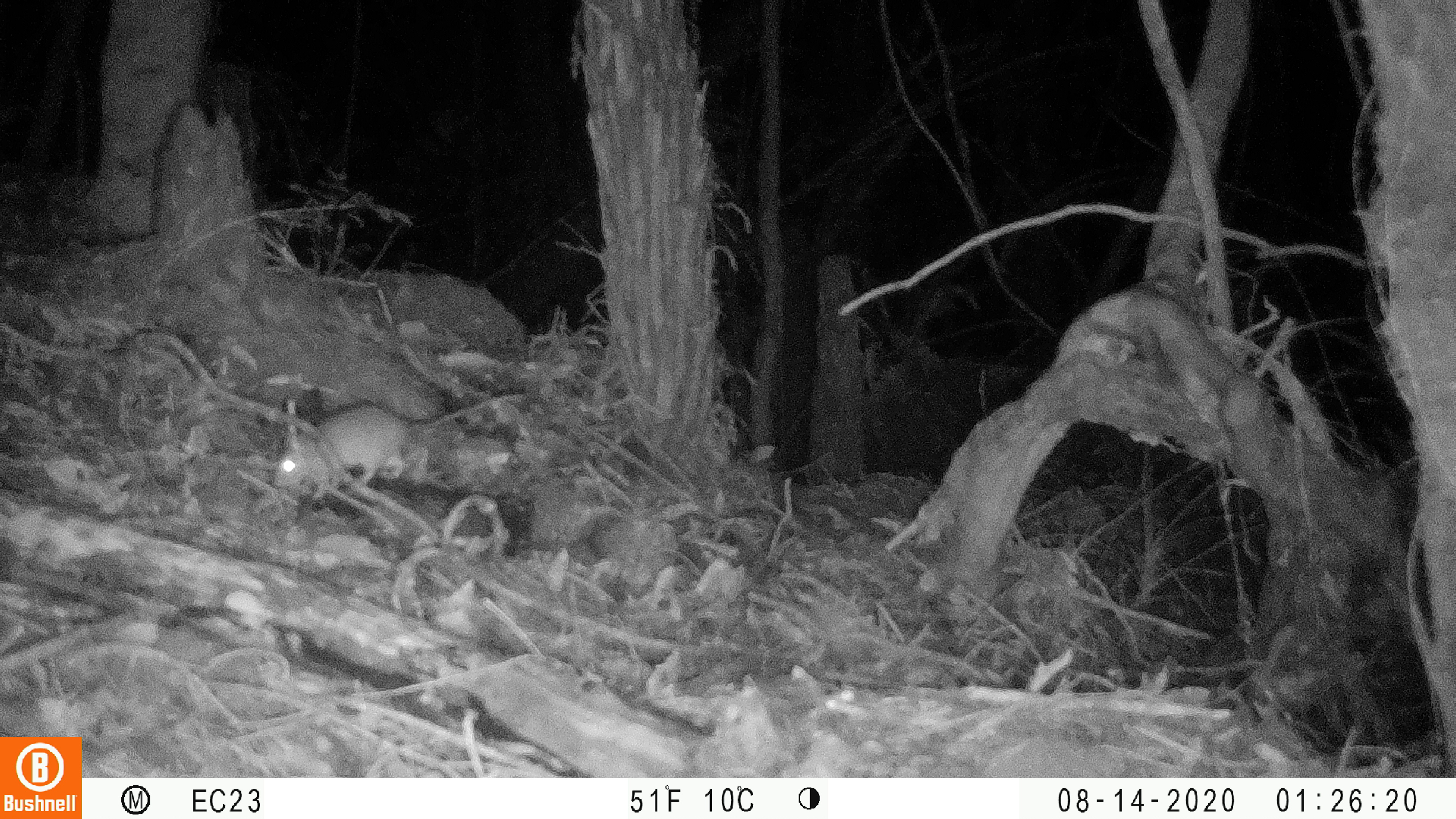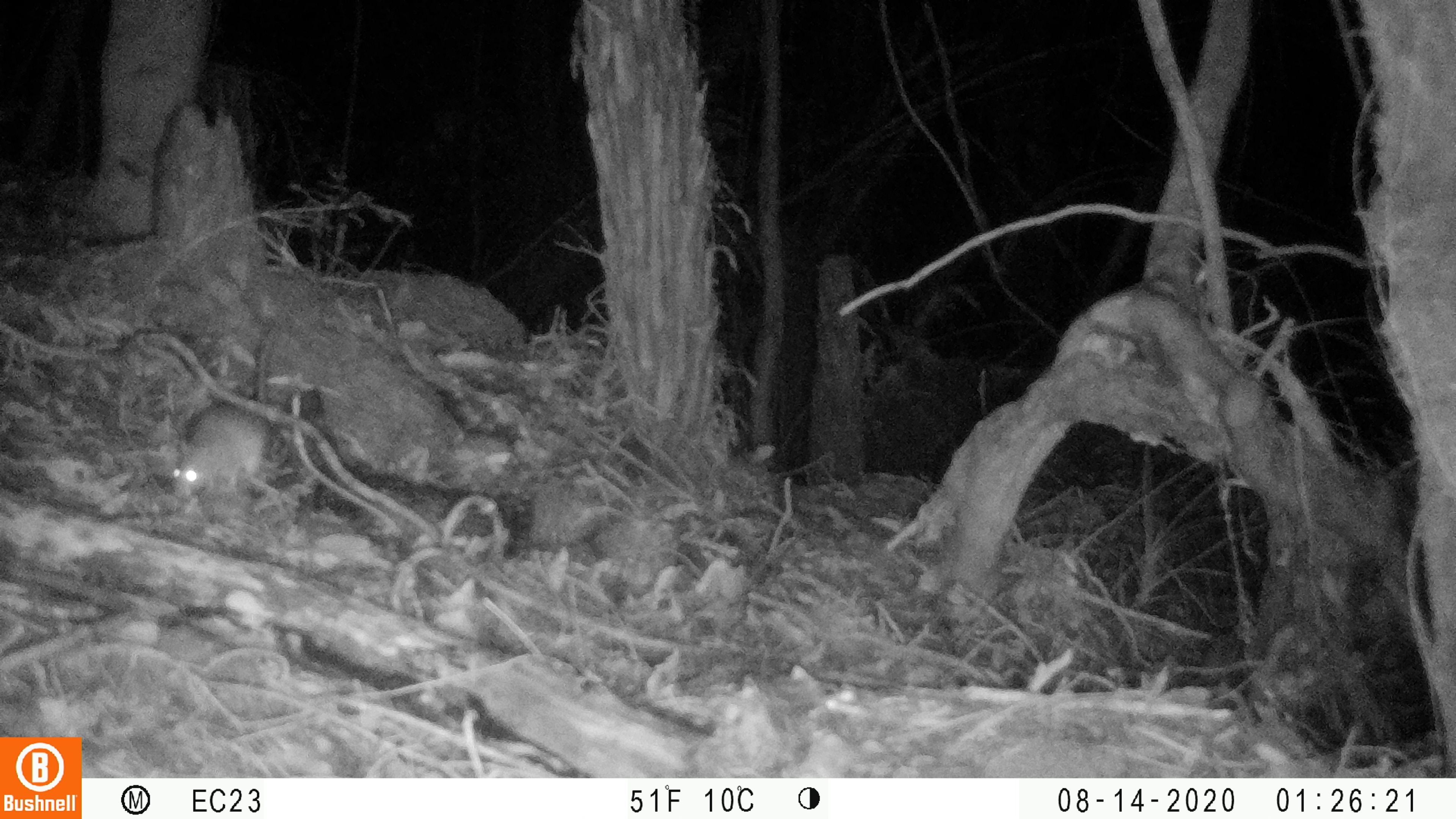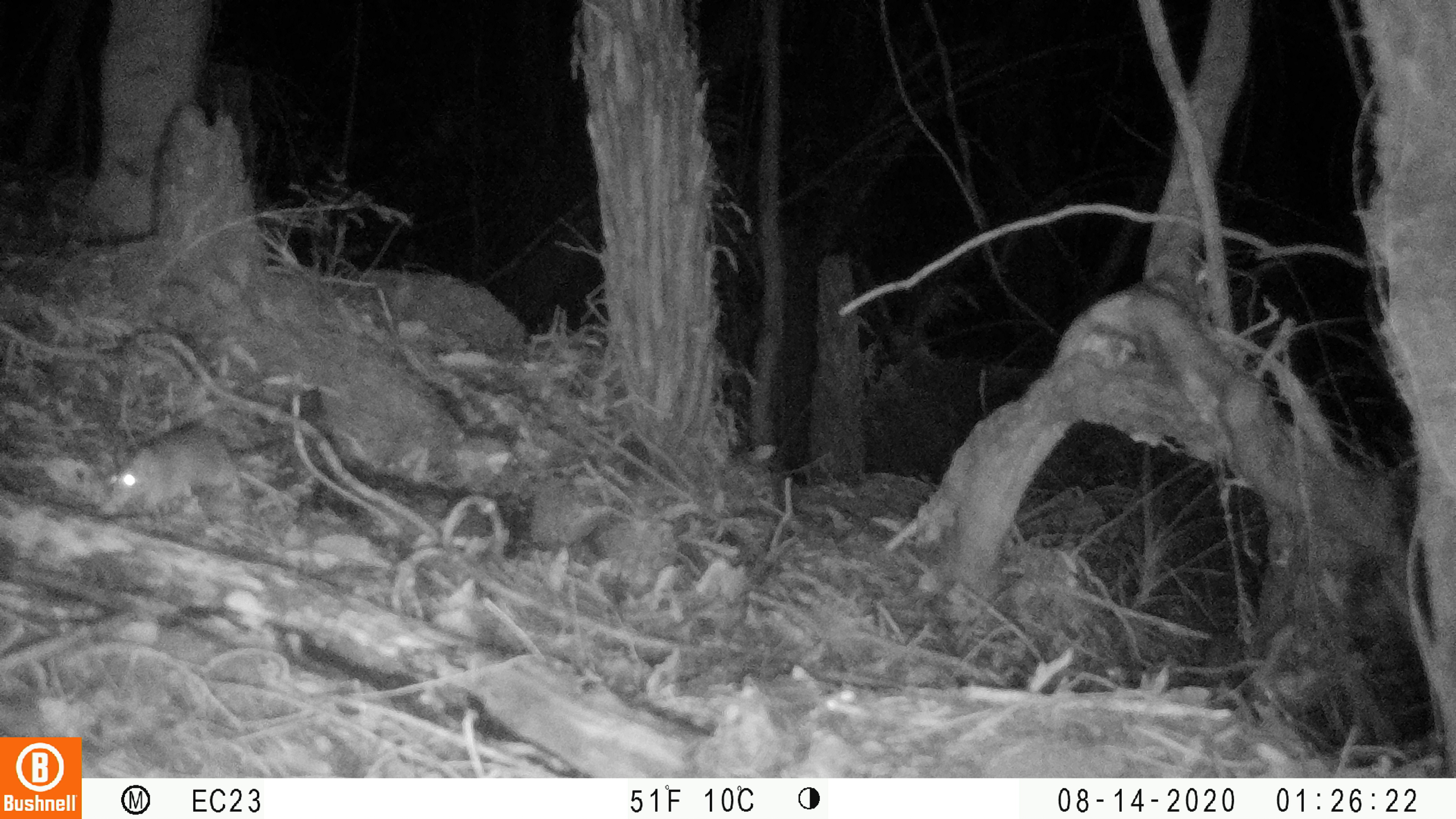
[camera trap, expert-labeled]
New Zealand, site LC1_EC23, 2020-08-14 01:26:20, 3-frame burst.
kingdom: Animalia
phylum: Chordata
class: Mammalia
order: Rodentia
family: Muridae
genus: Rattus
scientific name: Rattus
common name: rat